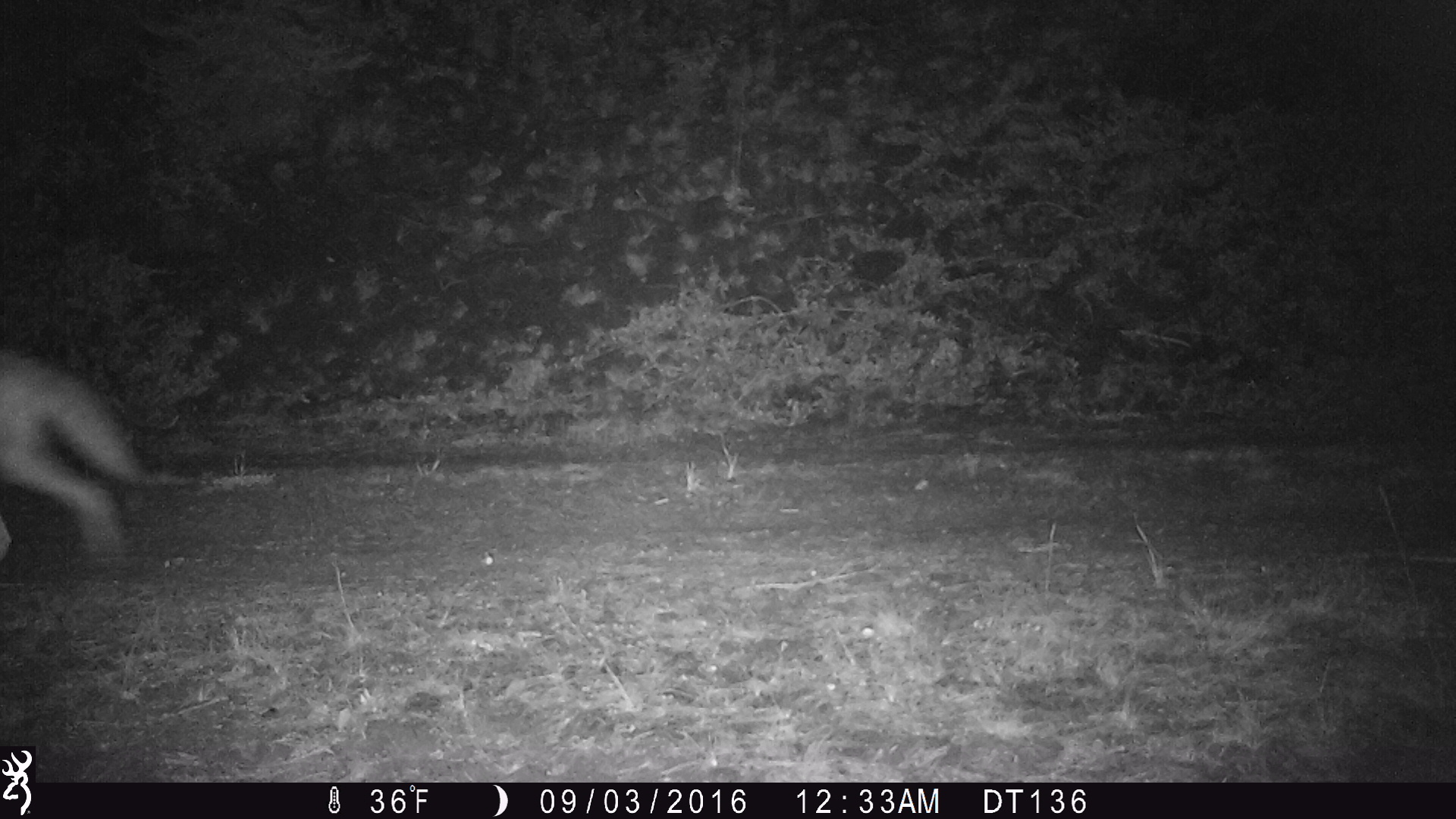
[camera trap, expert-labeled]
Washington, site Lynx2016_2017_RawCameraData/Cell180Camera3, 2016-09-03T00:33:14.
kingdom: Animalia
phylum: Chordata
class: Mammalia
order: Carnivora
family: Canidae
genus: Canis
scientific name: Canis latrans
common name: coyote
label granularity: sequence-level